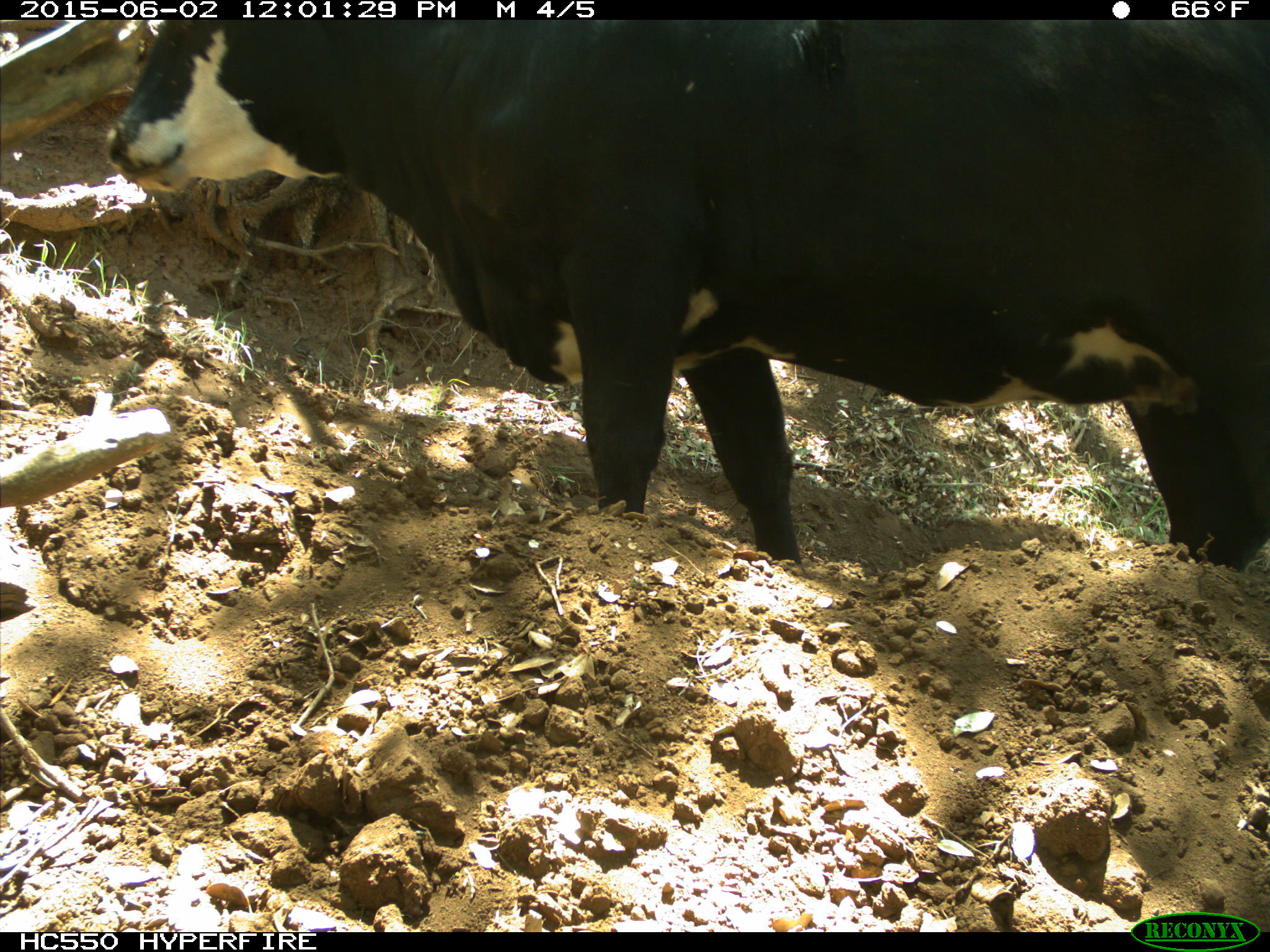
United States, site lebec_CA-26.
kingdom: Animalia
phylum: Chordata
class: Mammalia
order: Artiodactyla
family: Bovidae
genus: Bos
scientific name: Bos taurus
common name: domestic cow